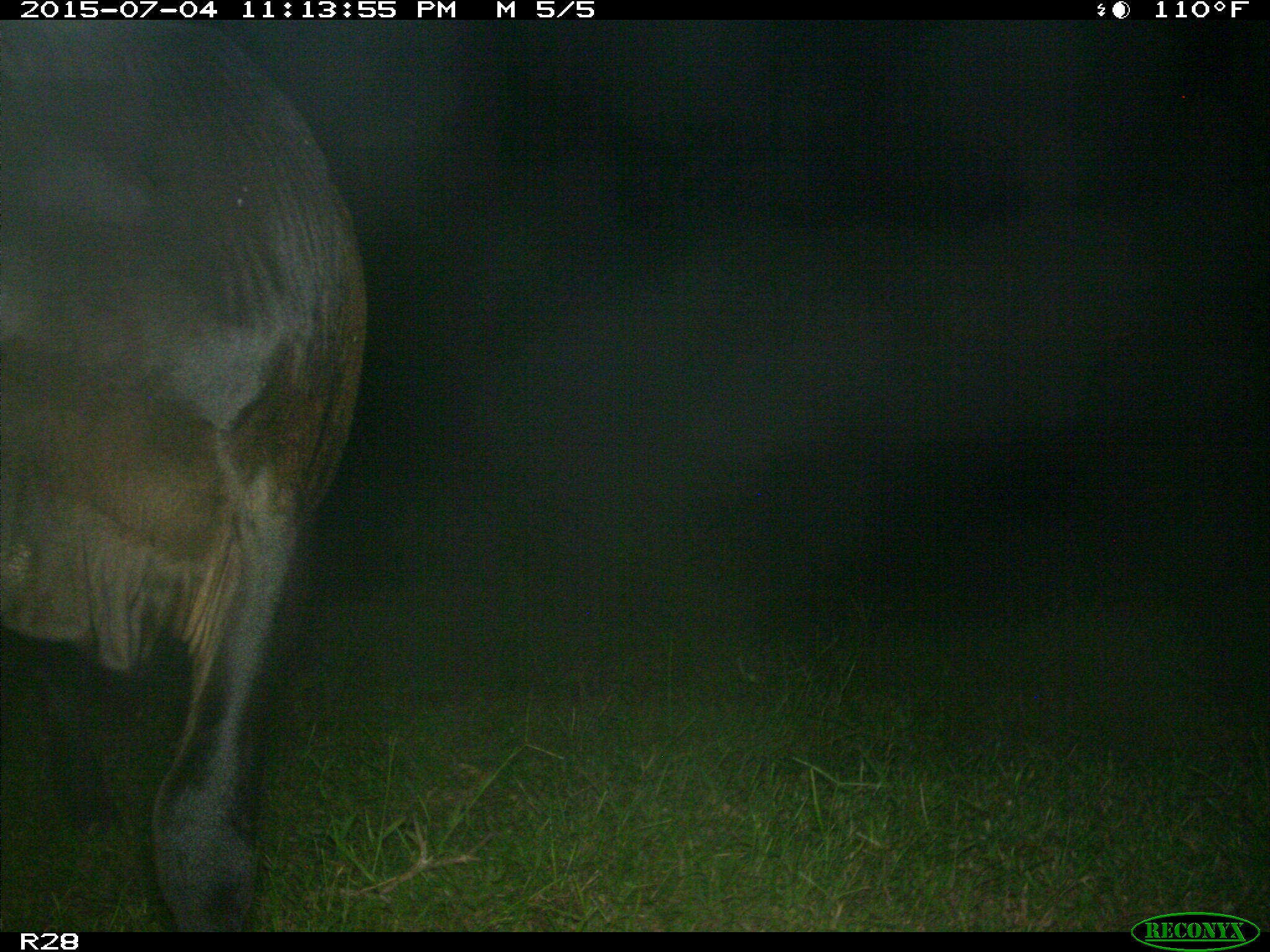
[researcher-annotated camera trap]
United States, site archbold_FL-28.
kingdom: Animalia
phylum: Chordata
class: Mammalia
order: Artiodactyla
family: Bovidae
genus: Bos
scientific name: Bos taurus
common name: domestic cow